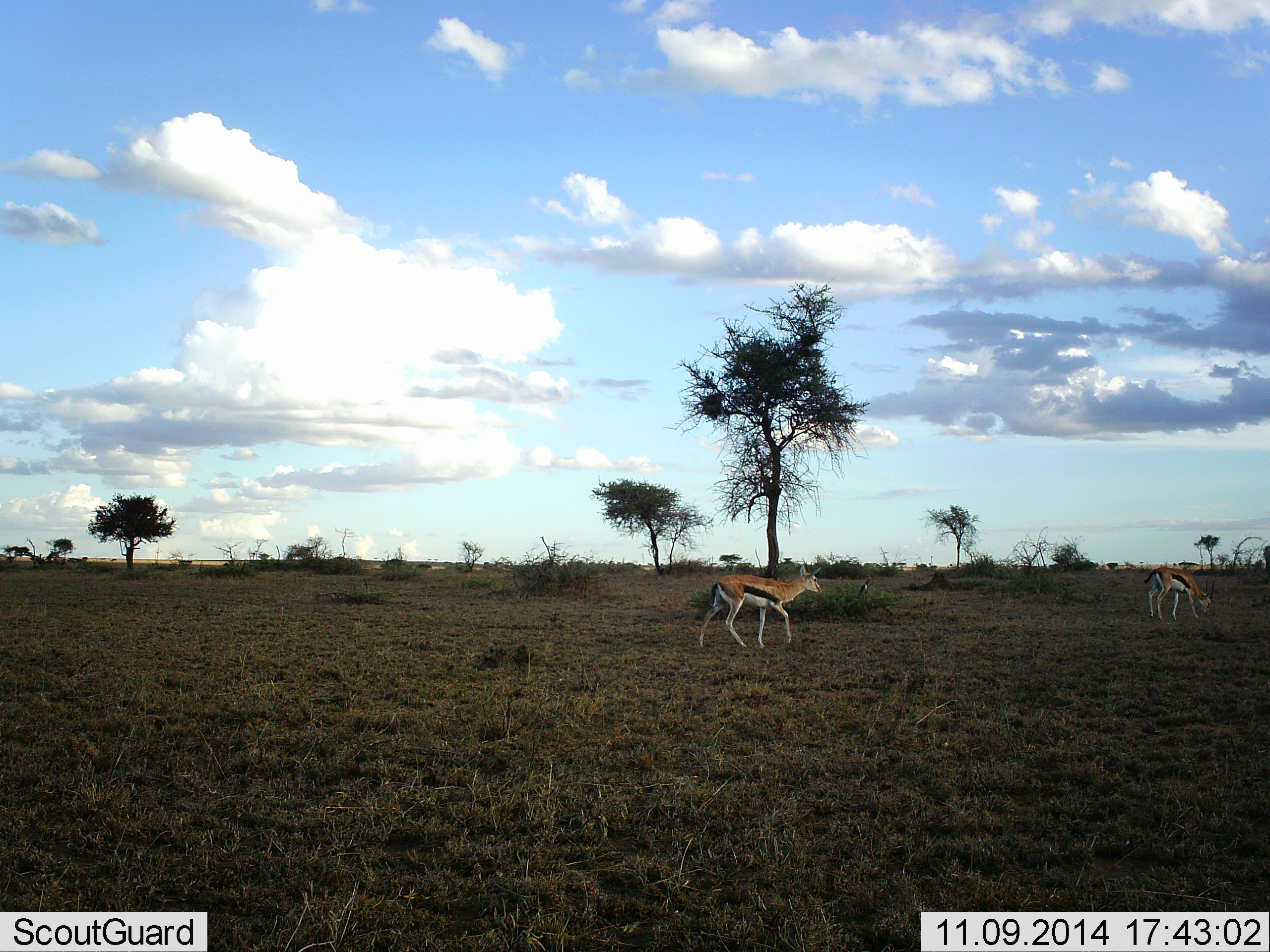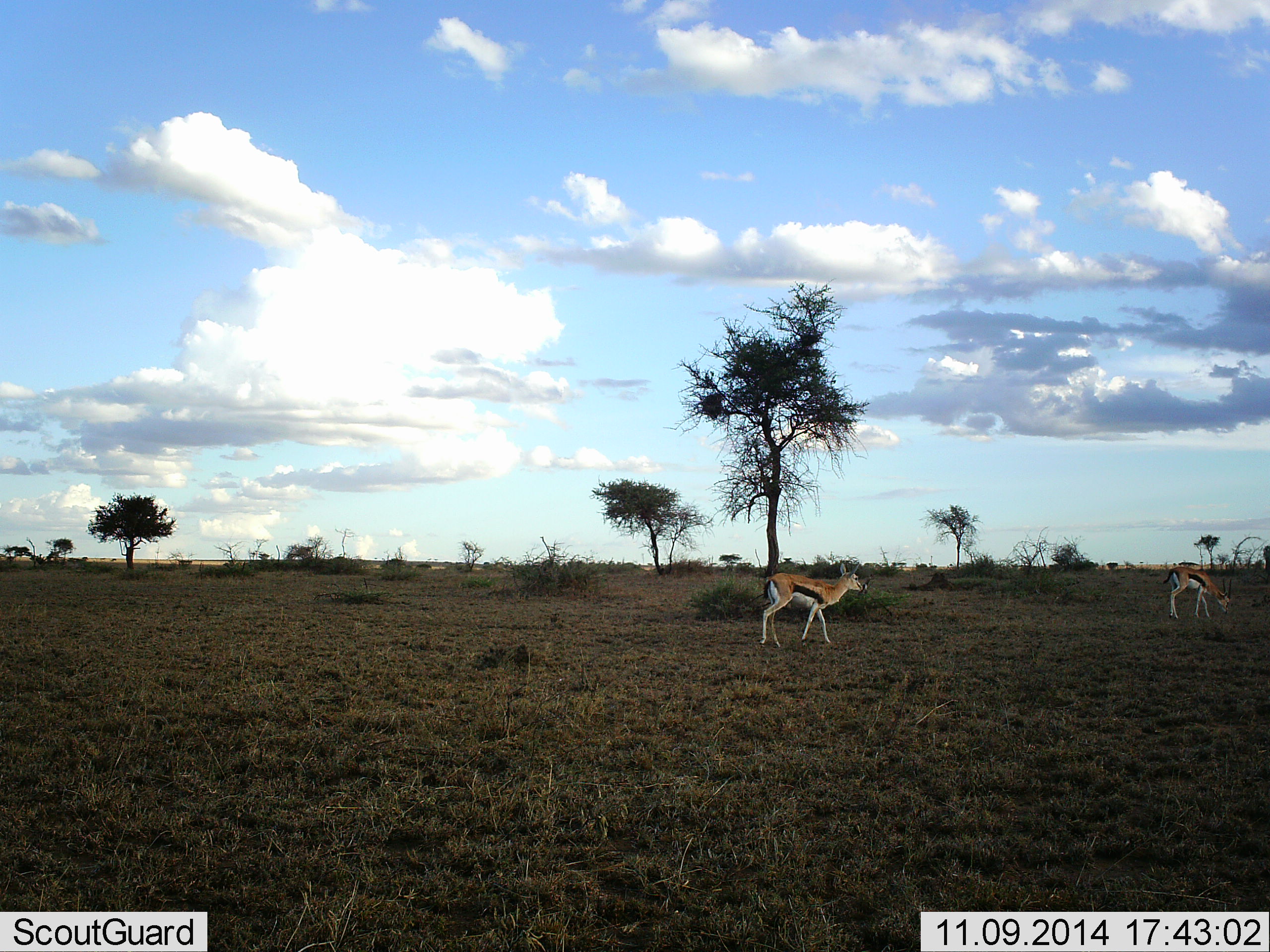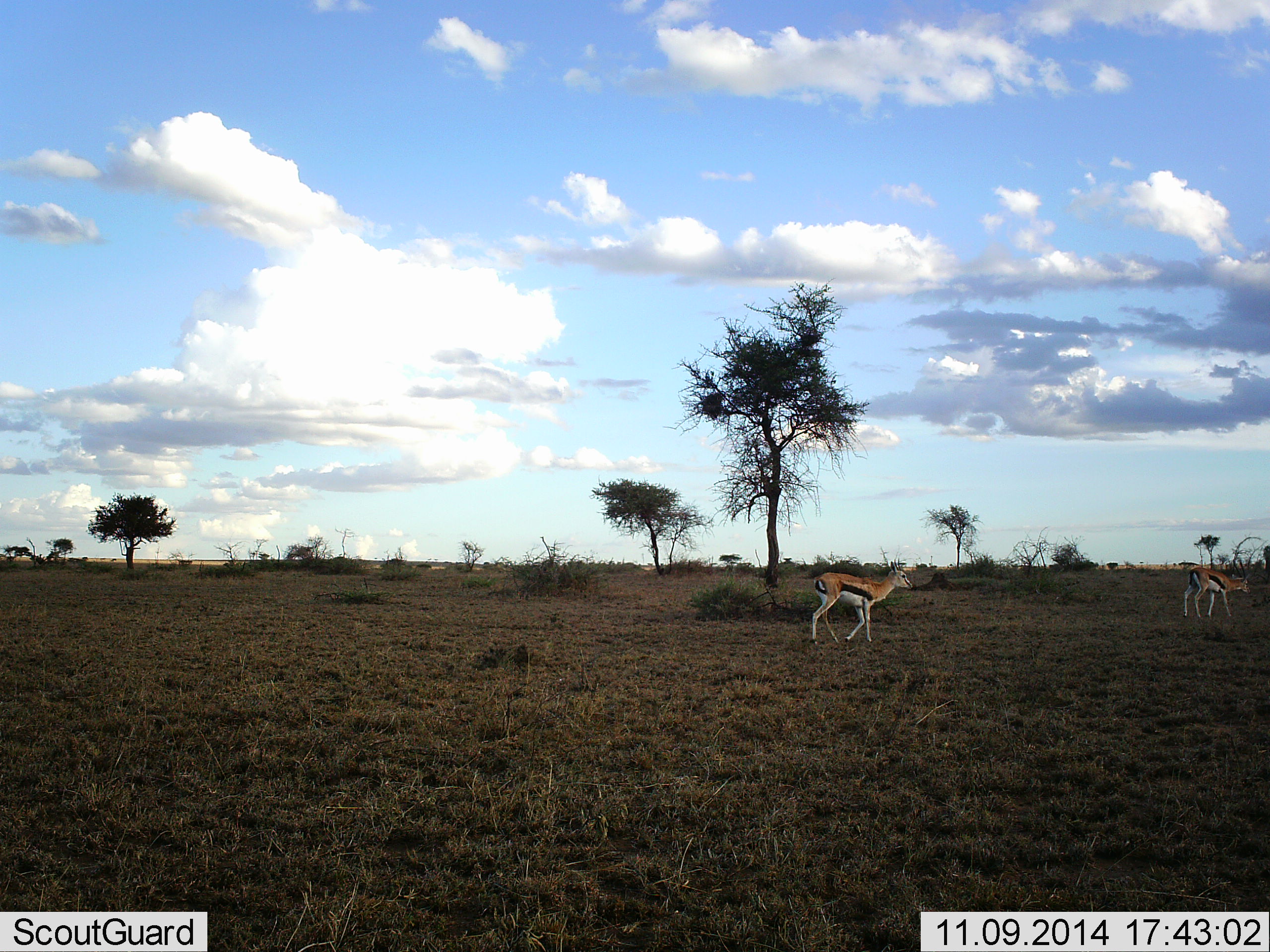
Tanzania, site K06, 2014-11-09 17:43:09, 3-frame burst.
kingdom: Animalia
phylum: Chordata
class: Mammalia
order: Artiodactyla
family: Bovidae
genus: Eudorcas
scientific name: Eudorcas thomsonii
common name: thomson's gazelle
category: gazellethomsons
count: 2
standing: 20%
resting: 0%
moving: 90%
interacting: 0%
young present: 0%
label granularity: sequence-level